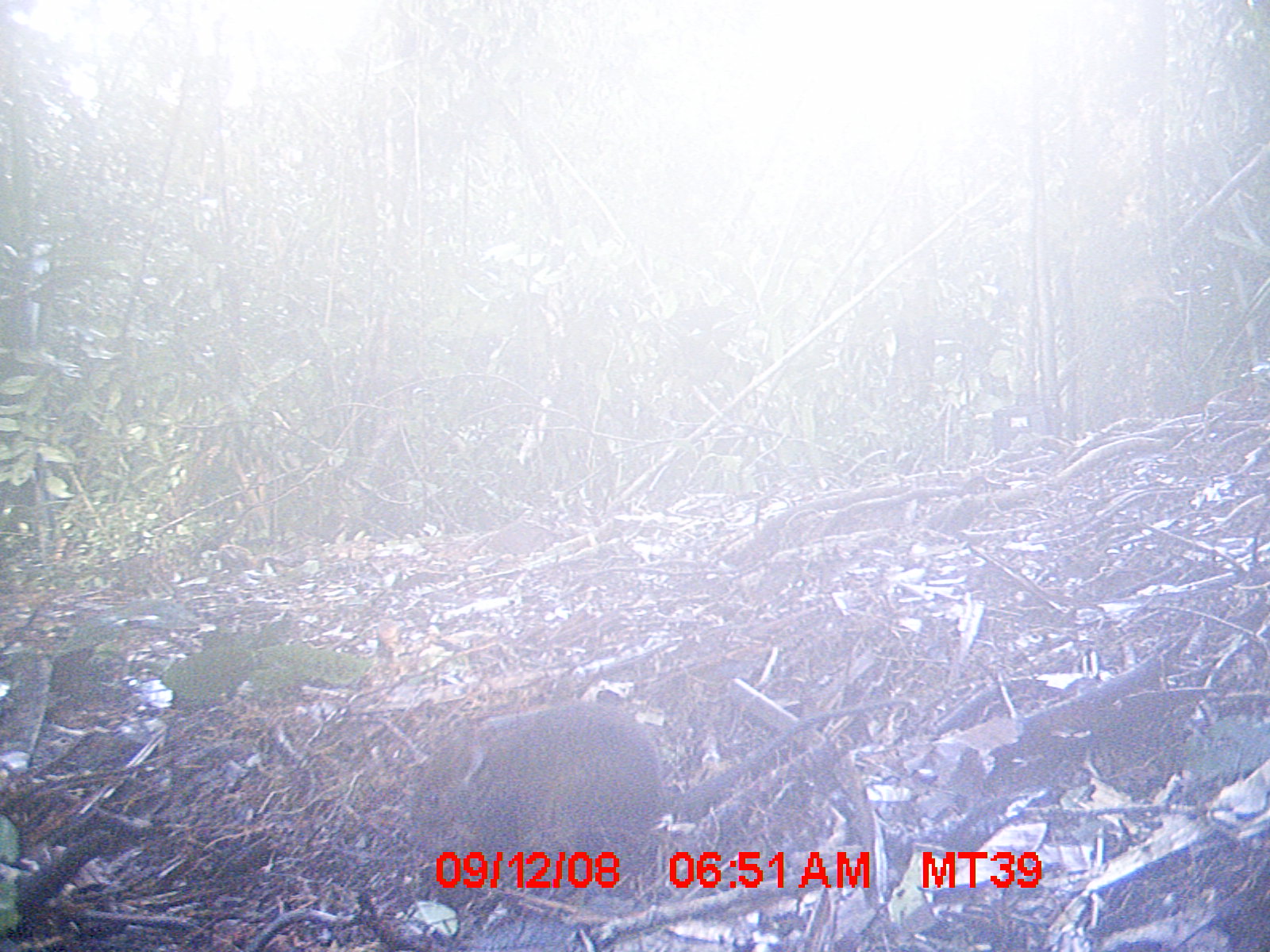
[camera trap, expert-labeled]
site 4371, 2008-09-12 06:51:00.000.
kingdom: Animalia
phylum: Chordata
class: Mammalia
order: Rodentia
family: Nesomyidae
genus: Nesomys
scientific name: Nesomys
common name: nesomys rodents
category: nesomys sp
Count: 1.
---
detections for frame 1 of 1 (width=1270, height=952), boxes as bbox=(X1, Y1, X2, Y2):
nesomys sp: bbox=(408, 698, 907, 899)